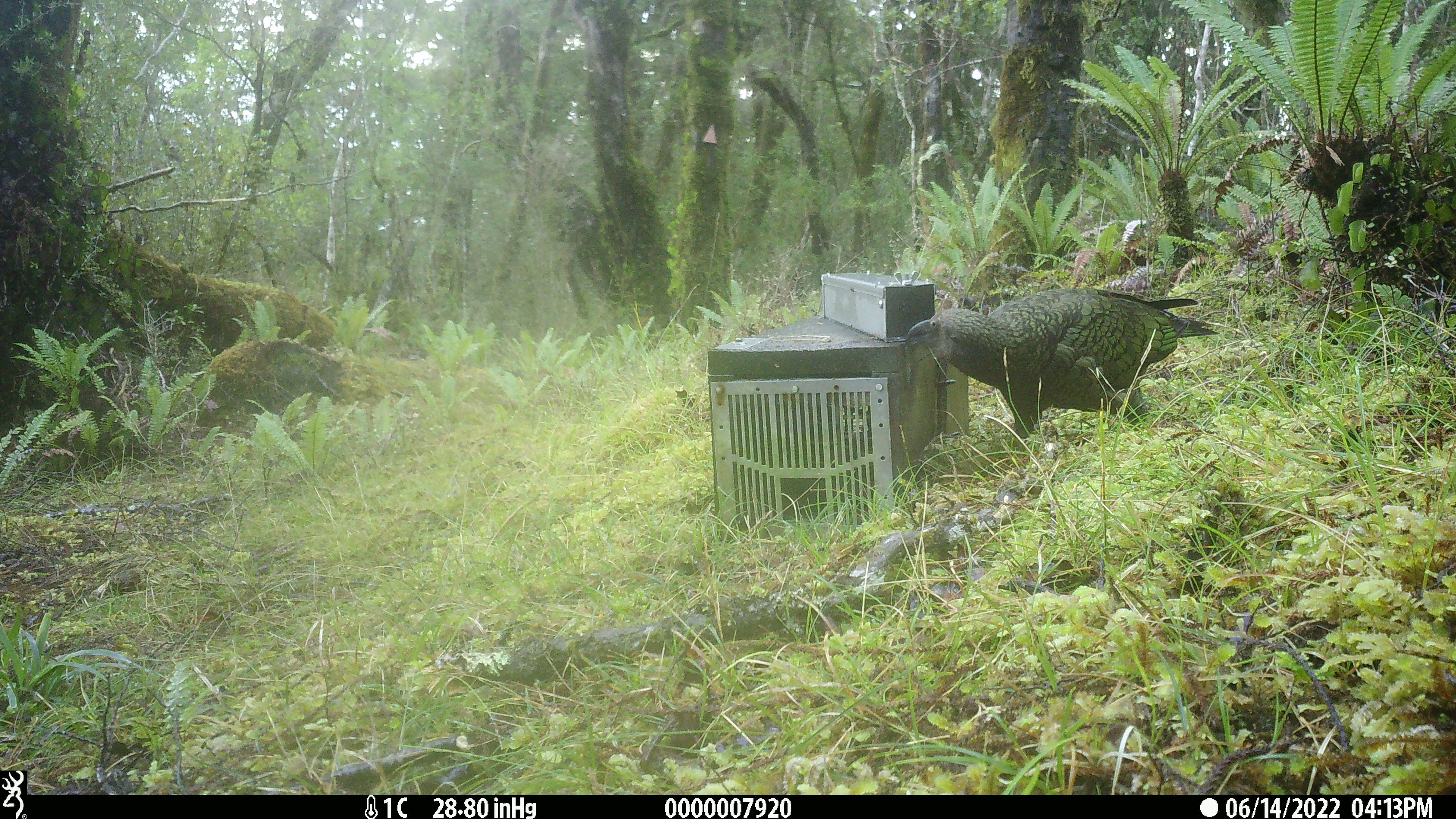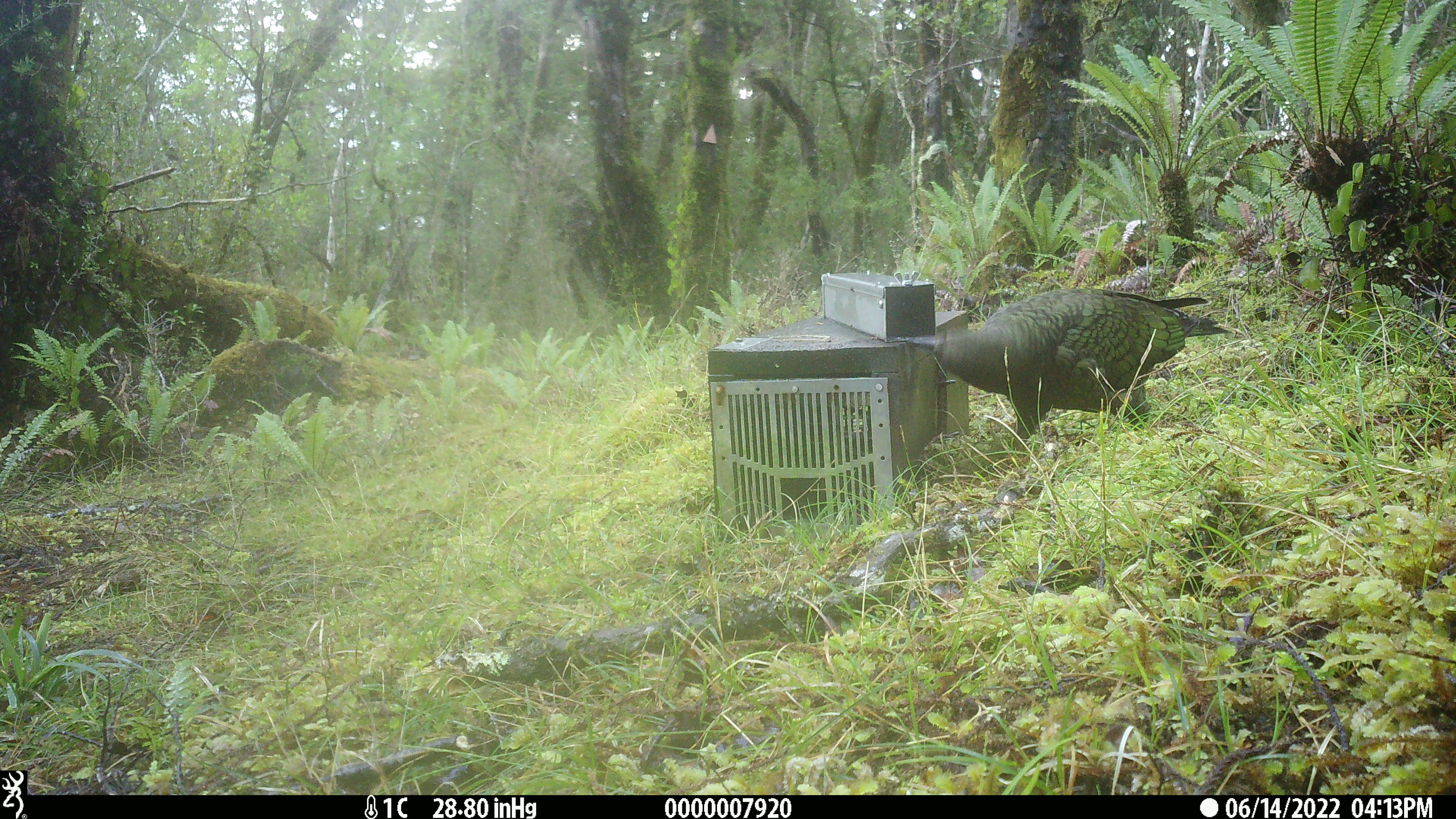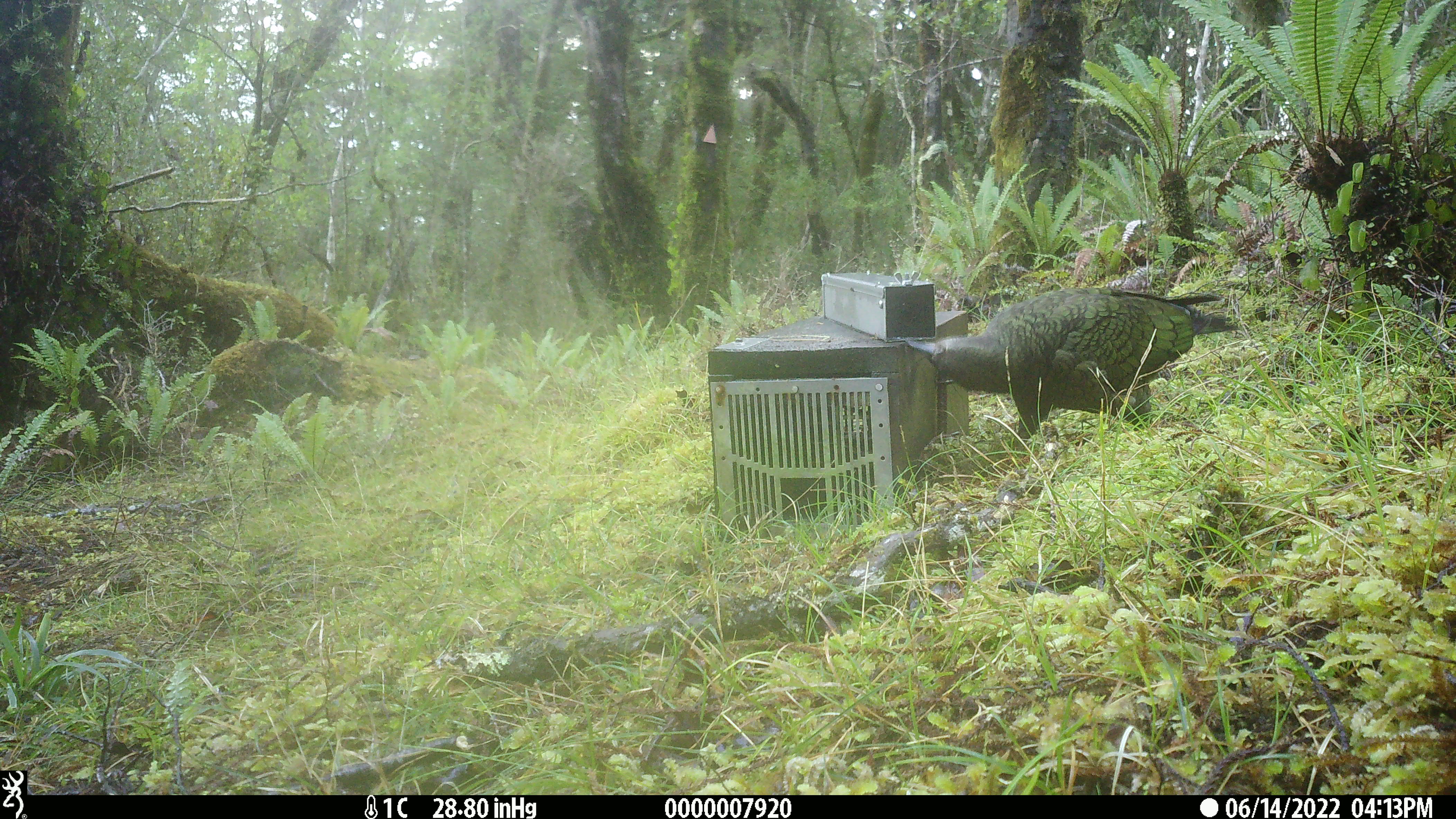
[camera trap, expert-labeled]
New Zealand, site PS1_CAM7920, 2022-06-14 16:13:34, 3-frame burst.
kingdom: Animalia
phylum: Chordata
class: Aves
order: Psittaciformes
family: Strigopidae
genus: Nestor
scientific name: Nestor notabilis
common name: kea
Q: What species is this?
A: Kea (Nestor notabilis).